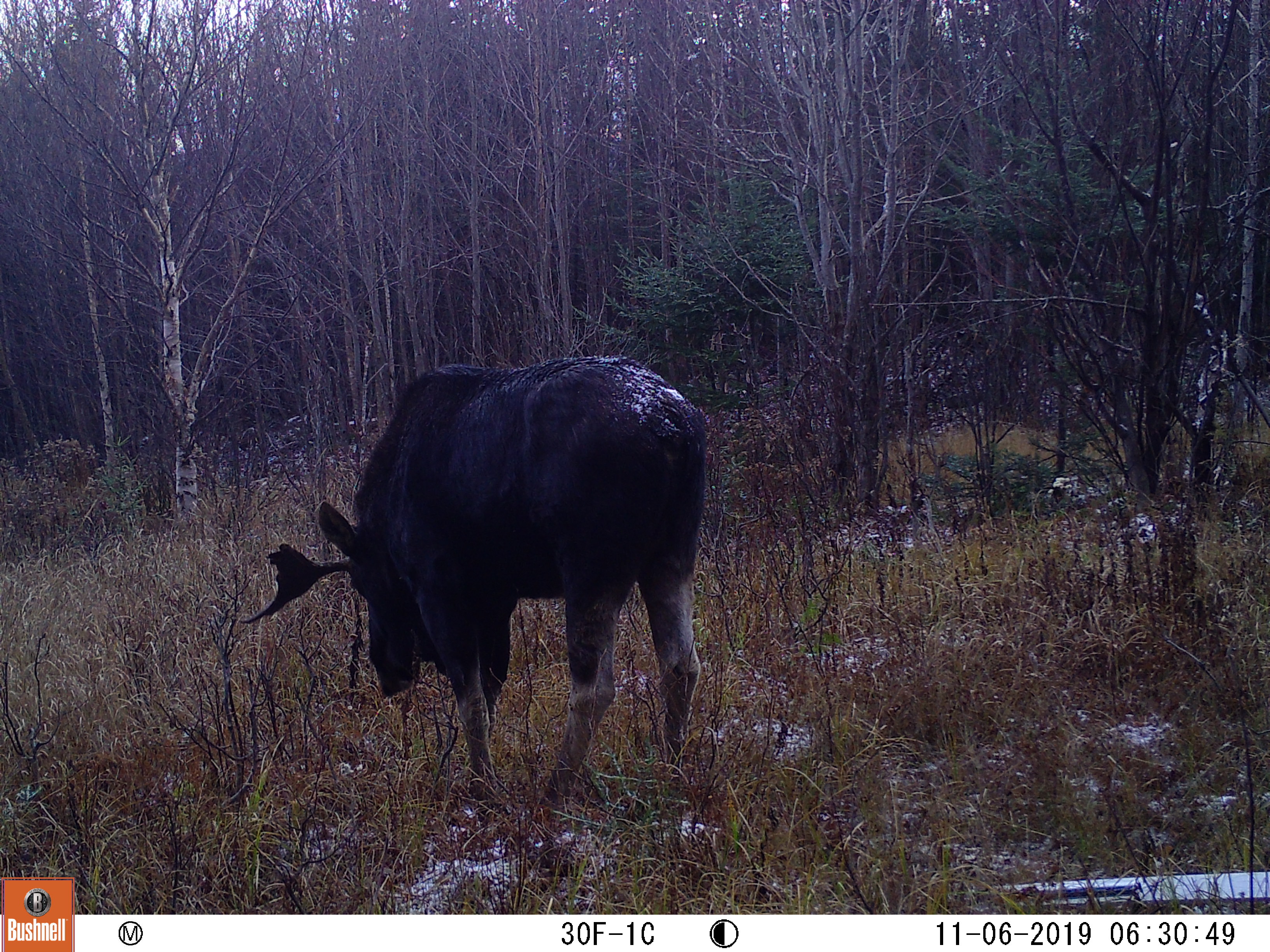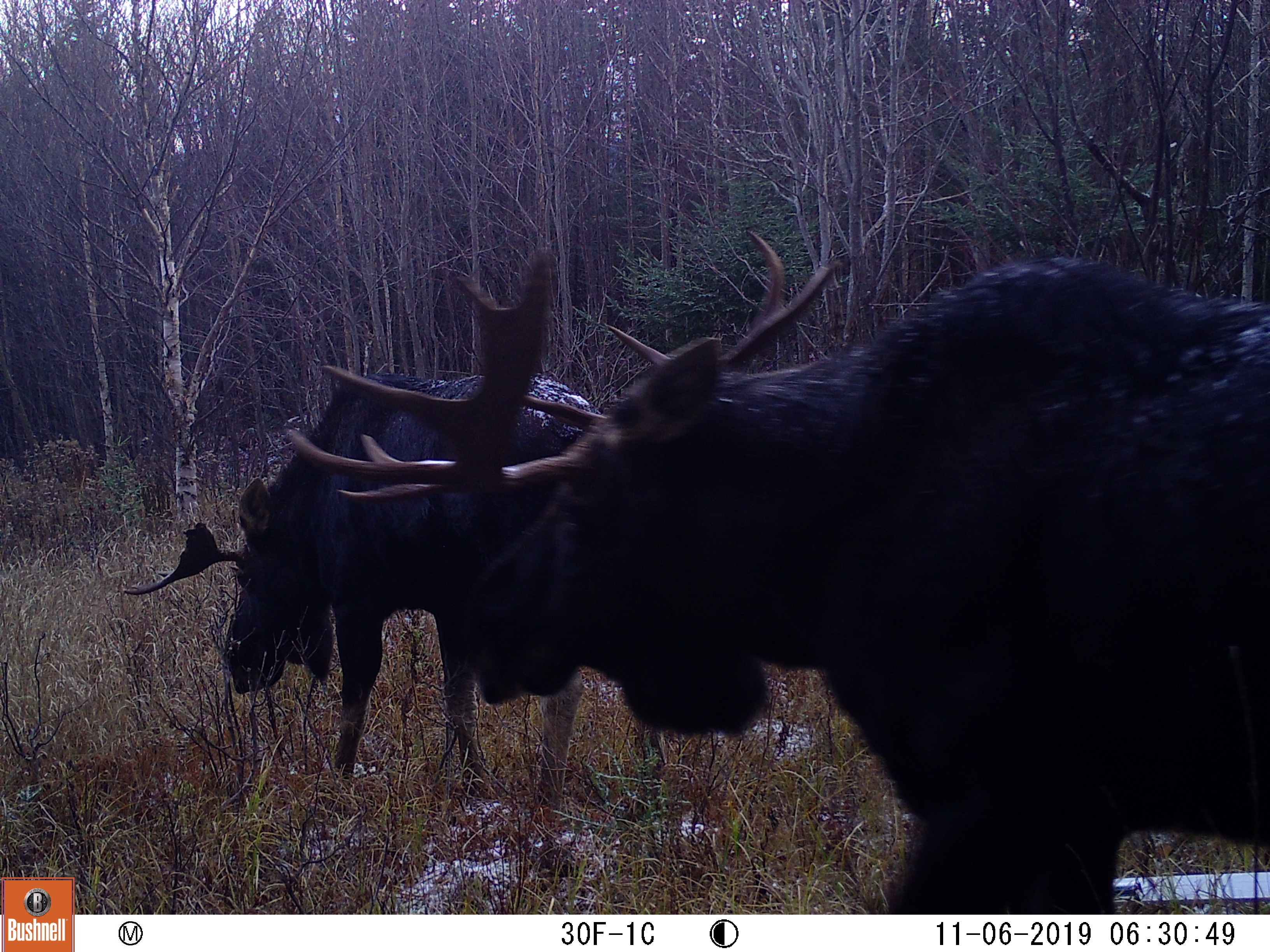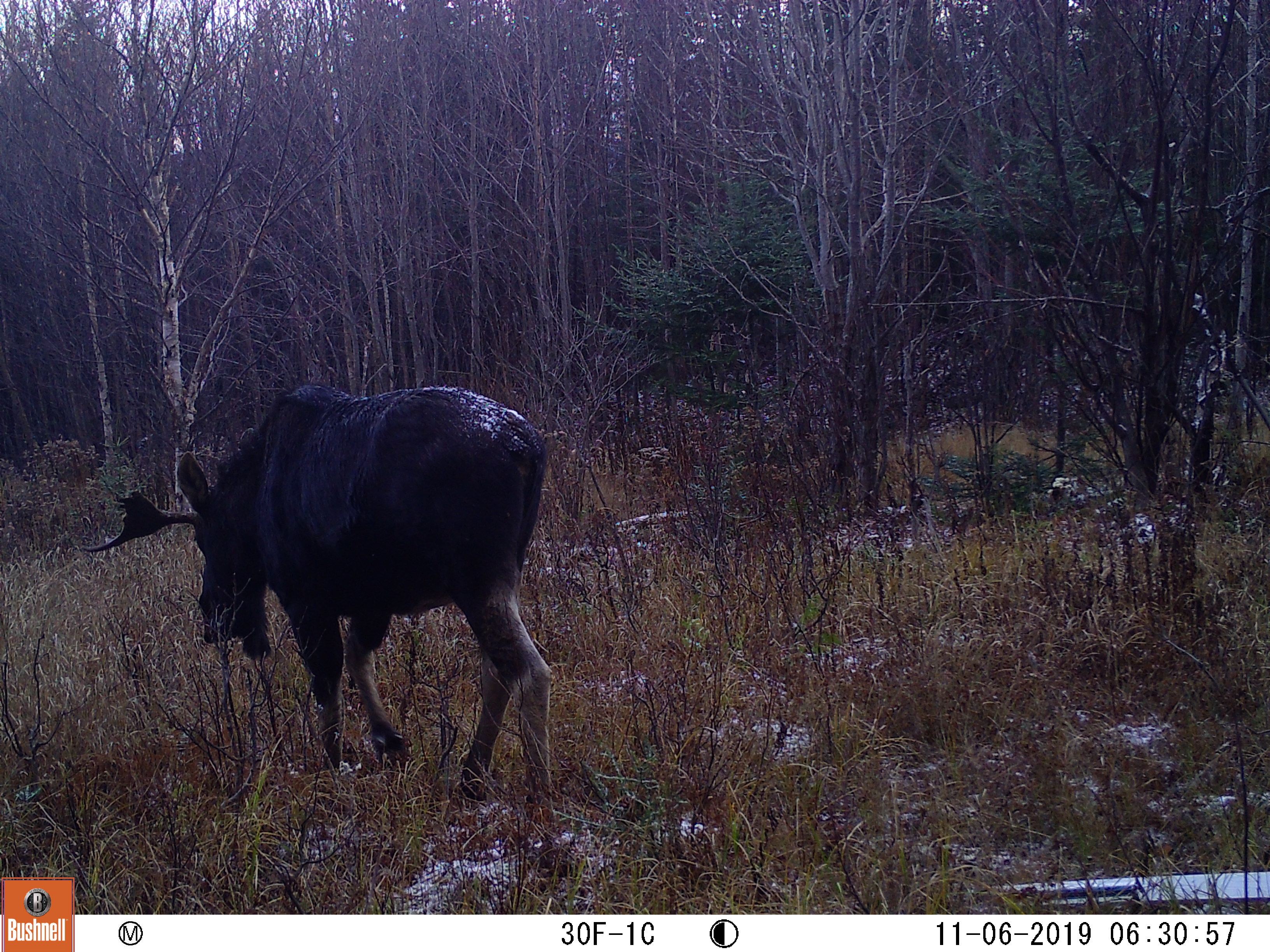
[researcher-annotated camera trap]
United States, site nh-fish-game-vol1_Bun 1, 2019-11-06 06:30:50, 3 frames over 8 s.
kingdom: Animalia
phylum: Chordata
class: Mammalia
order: Artiodactyla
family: Cervidae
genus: Alces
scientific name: Alces alces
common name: moose